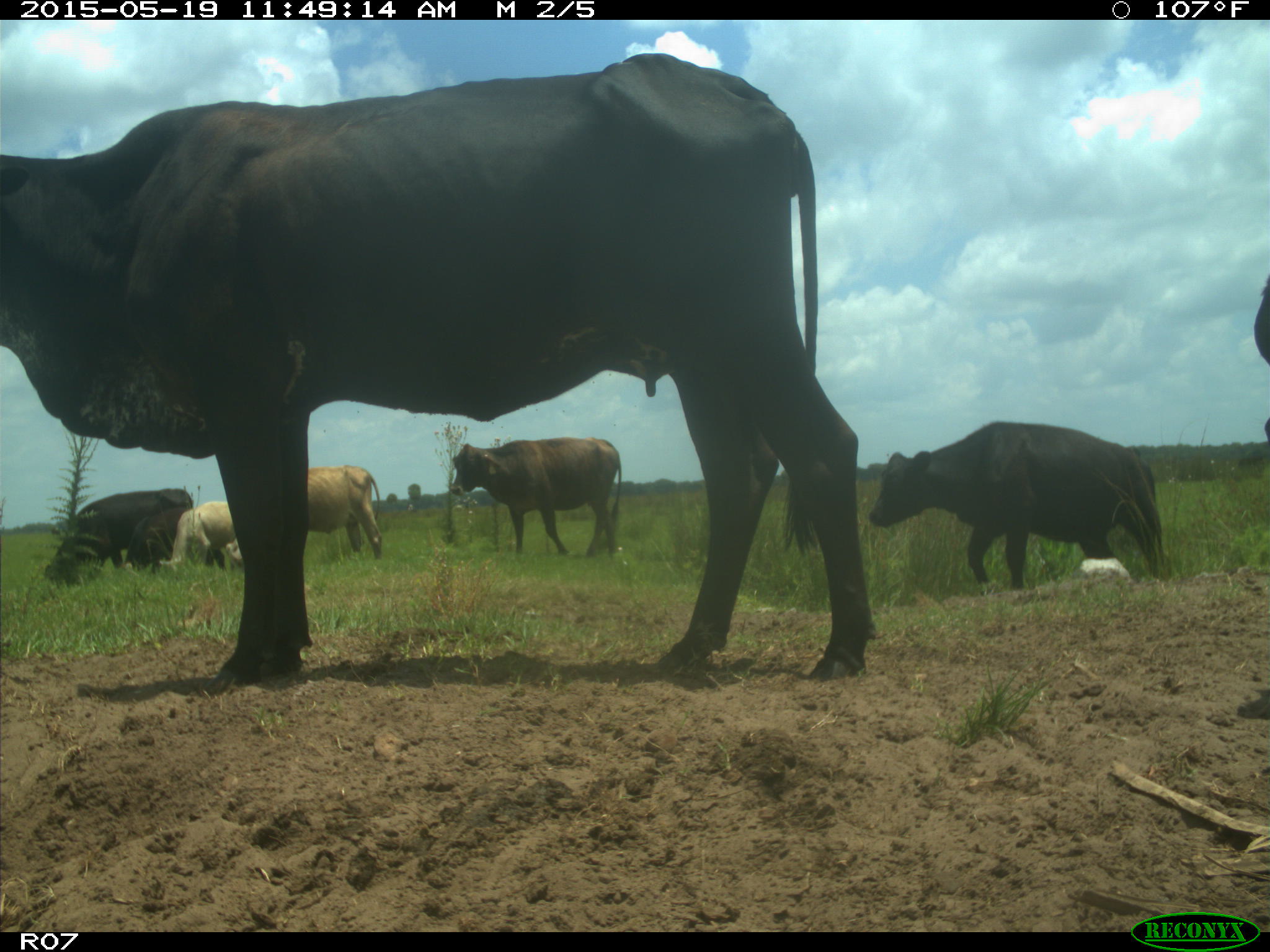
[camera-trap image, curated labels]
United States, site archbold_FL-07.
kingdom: Animalia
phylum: Chordata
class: Mammalia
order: Artiodactyla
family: Bovidae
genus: Bos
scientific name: Bos taurus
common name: domestic cow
Bos taurus (domestic cow).